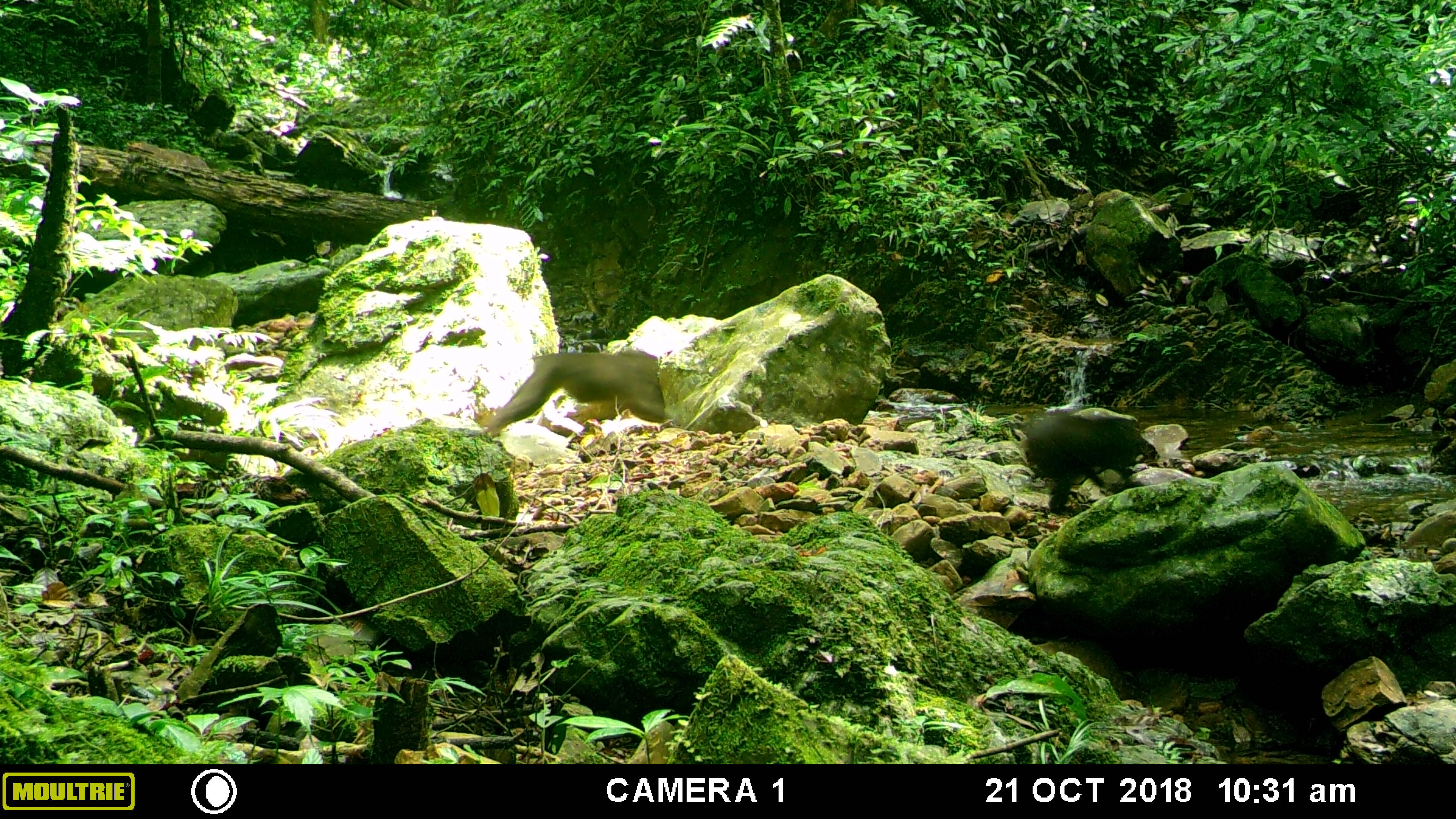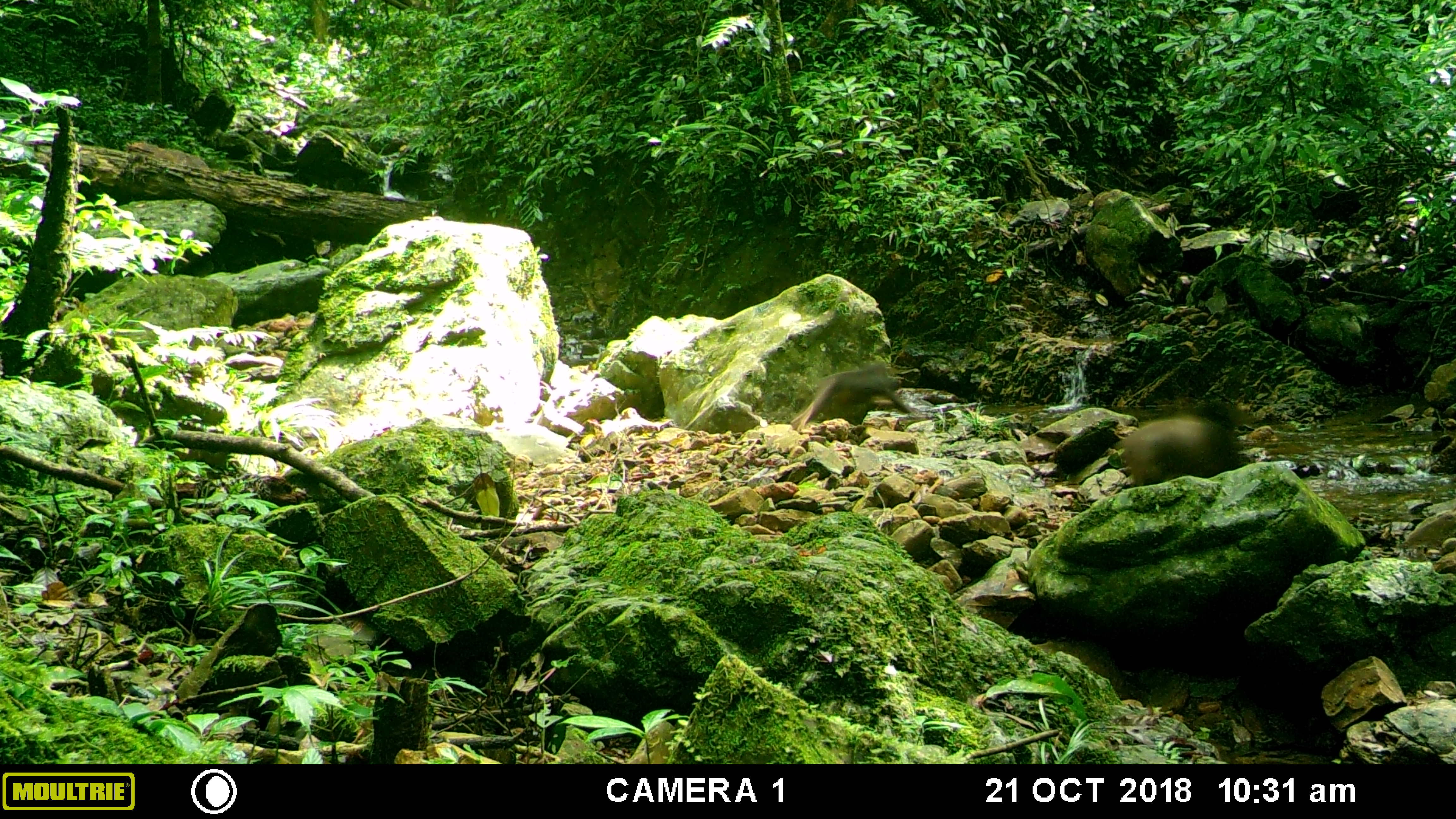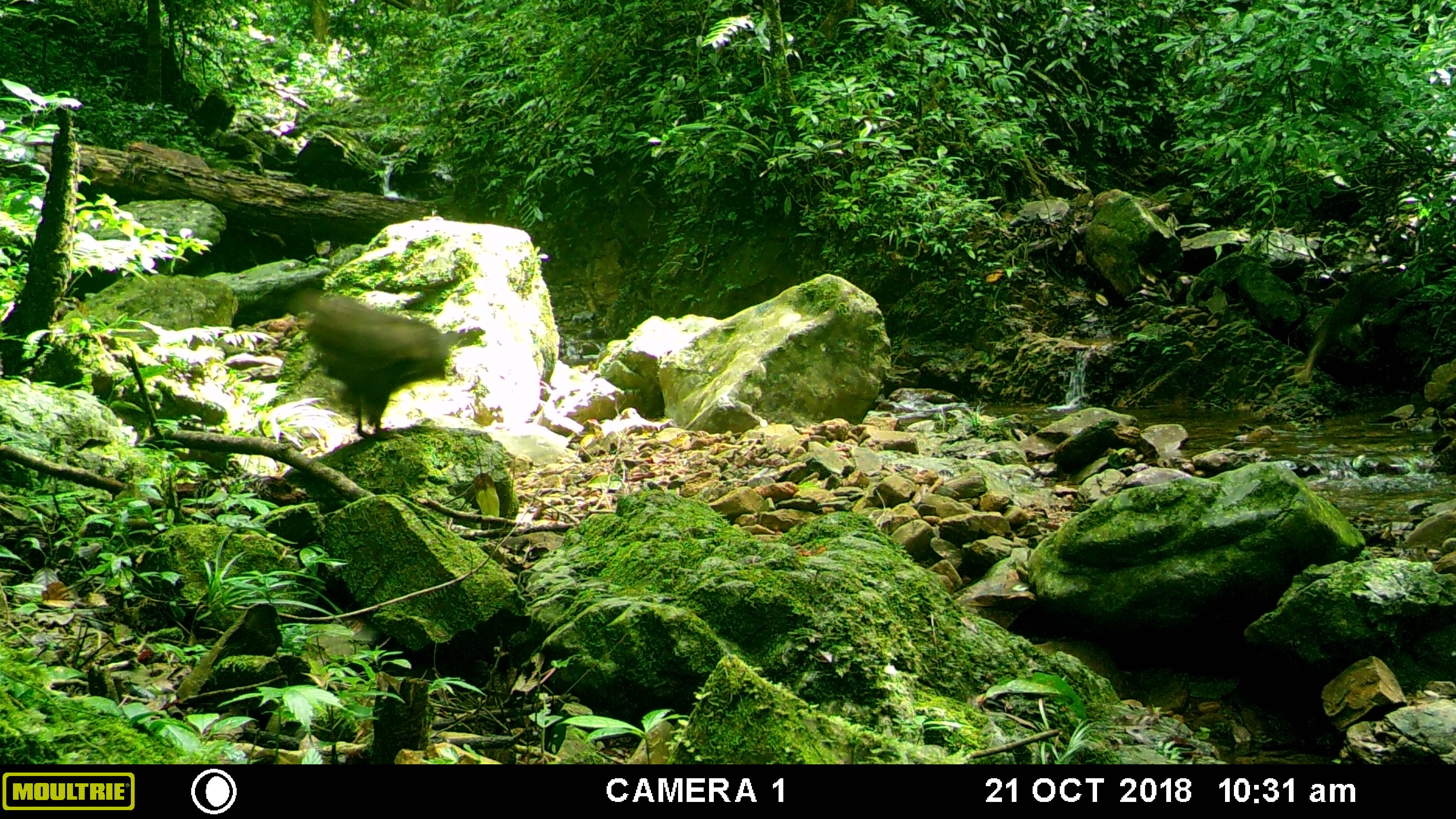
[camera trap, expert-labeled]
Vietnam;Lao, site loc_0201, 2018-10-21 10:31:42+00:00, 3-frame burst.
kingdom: Animalia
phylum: Chordata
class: Mammalia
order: Primates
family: Cercopithecidae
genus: Macaca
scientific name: Macaca arctoides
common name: stump-tailed macaque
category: stump tailed macaque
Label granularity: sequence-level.